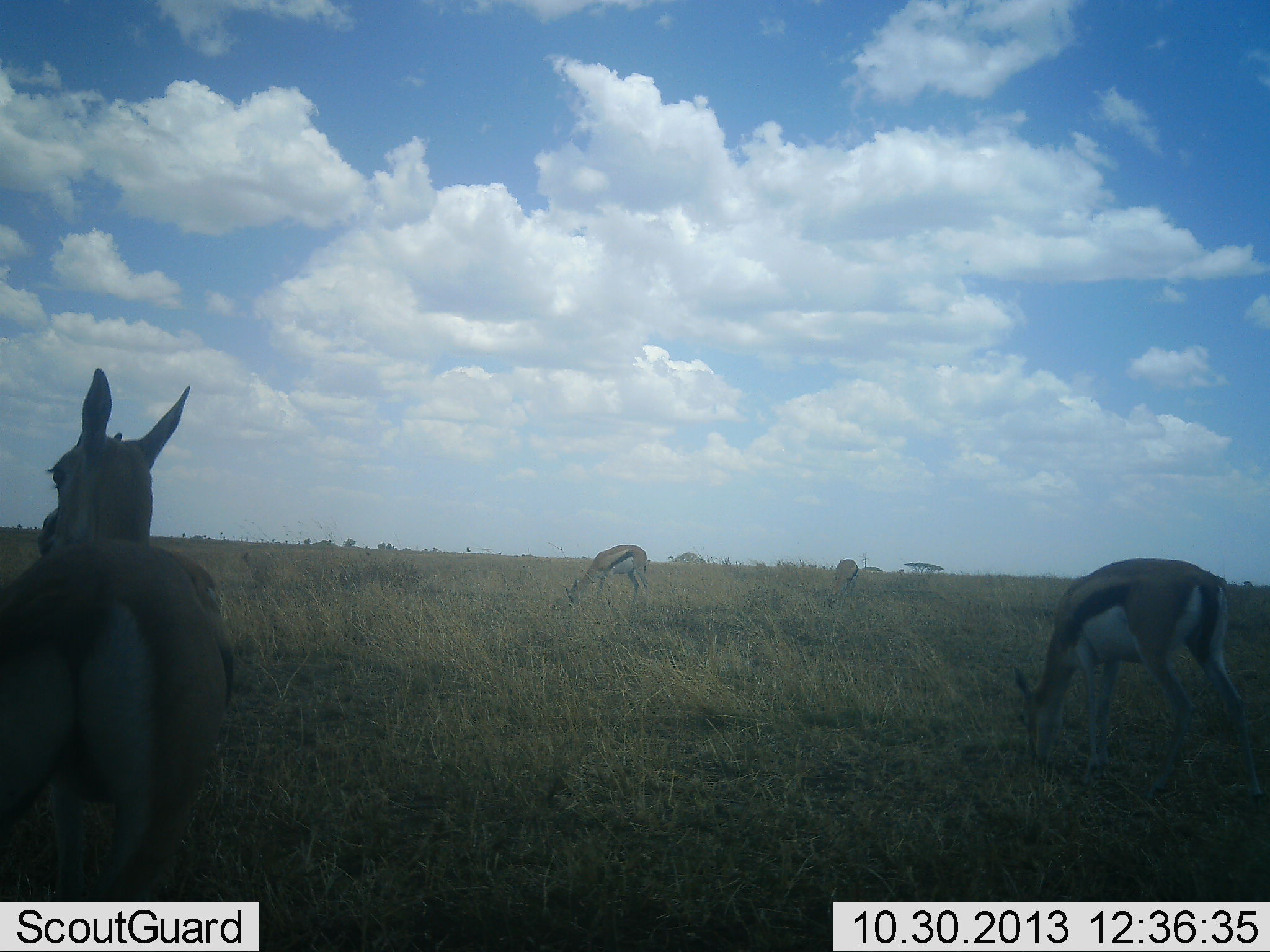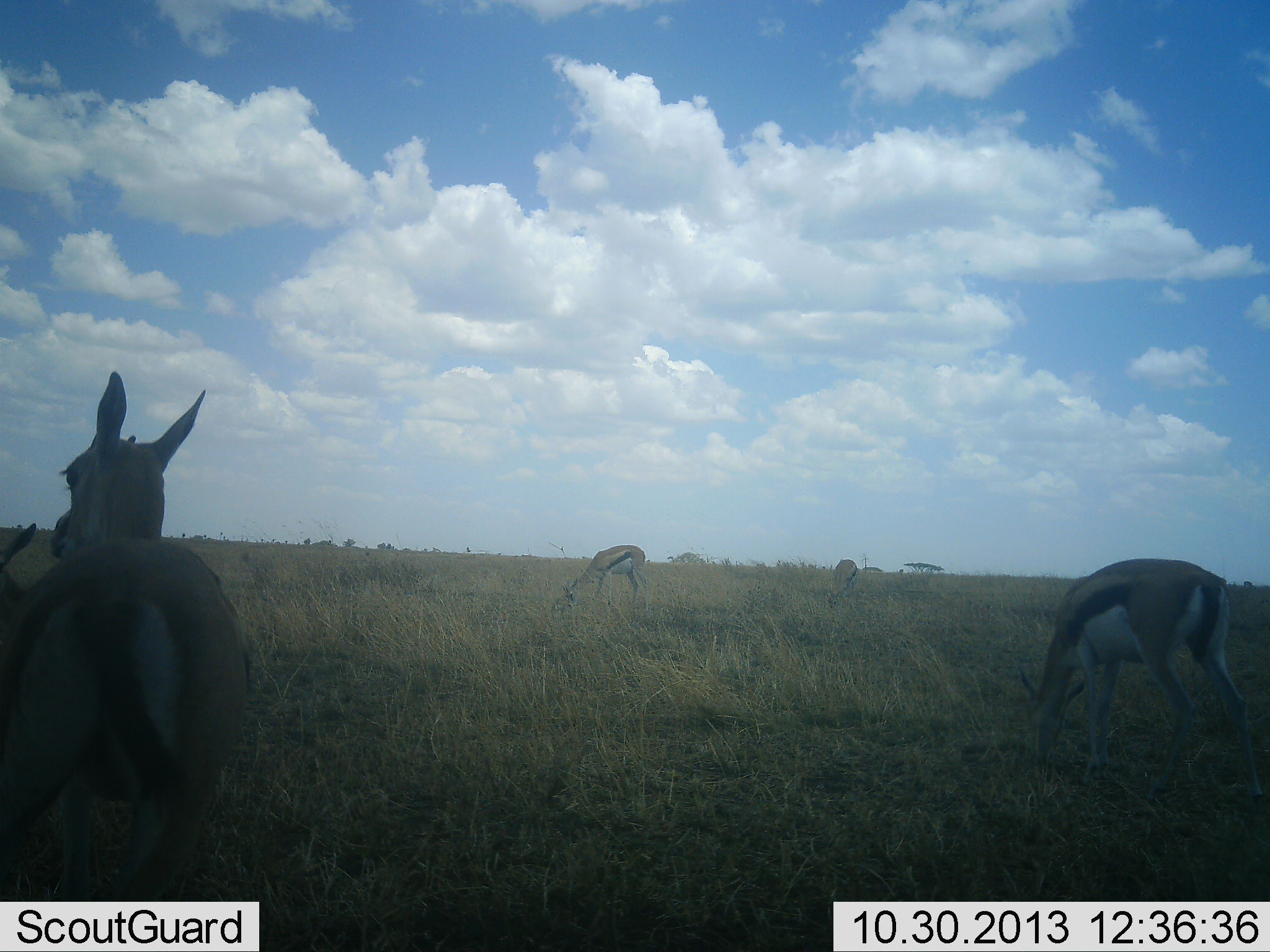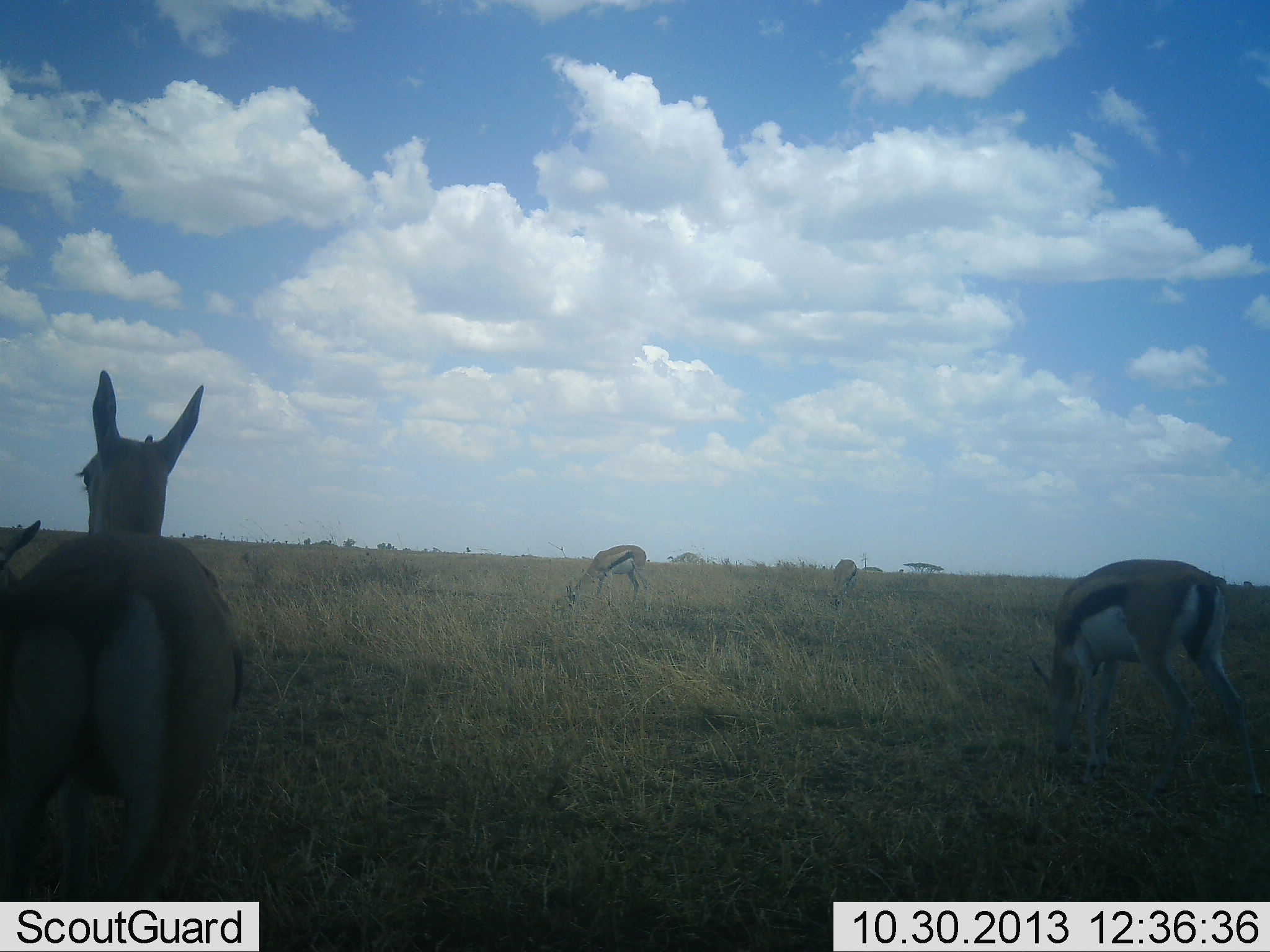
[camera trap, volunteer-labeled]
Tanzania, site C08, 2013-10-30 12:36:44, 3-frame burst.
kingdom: Animalia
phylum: Chordata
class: Mammalia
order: Artiodactyla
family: Bovidae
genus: Eudorcas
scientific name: Eudorcas thomsonii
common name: thomson's gazelle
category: gazellethomsons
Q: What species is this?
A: Gazellethomsons (thomson's gazelle) (Eudorcas thomsonii).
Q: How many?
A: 5.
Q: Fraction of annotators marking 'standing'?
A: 80%.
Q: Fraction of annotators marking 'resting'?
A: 0%.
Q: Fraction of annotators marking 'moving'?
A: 25%.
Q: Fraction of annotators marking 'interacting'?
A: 0%.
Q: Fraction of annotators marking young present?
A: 10%.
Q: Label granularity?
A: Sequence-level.